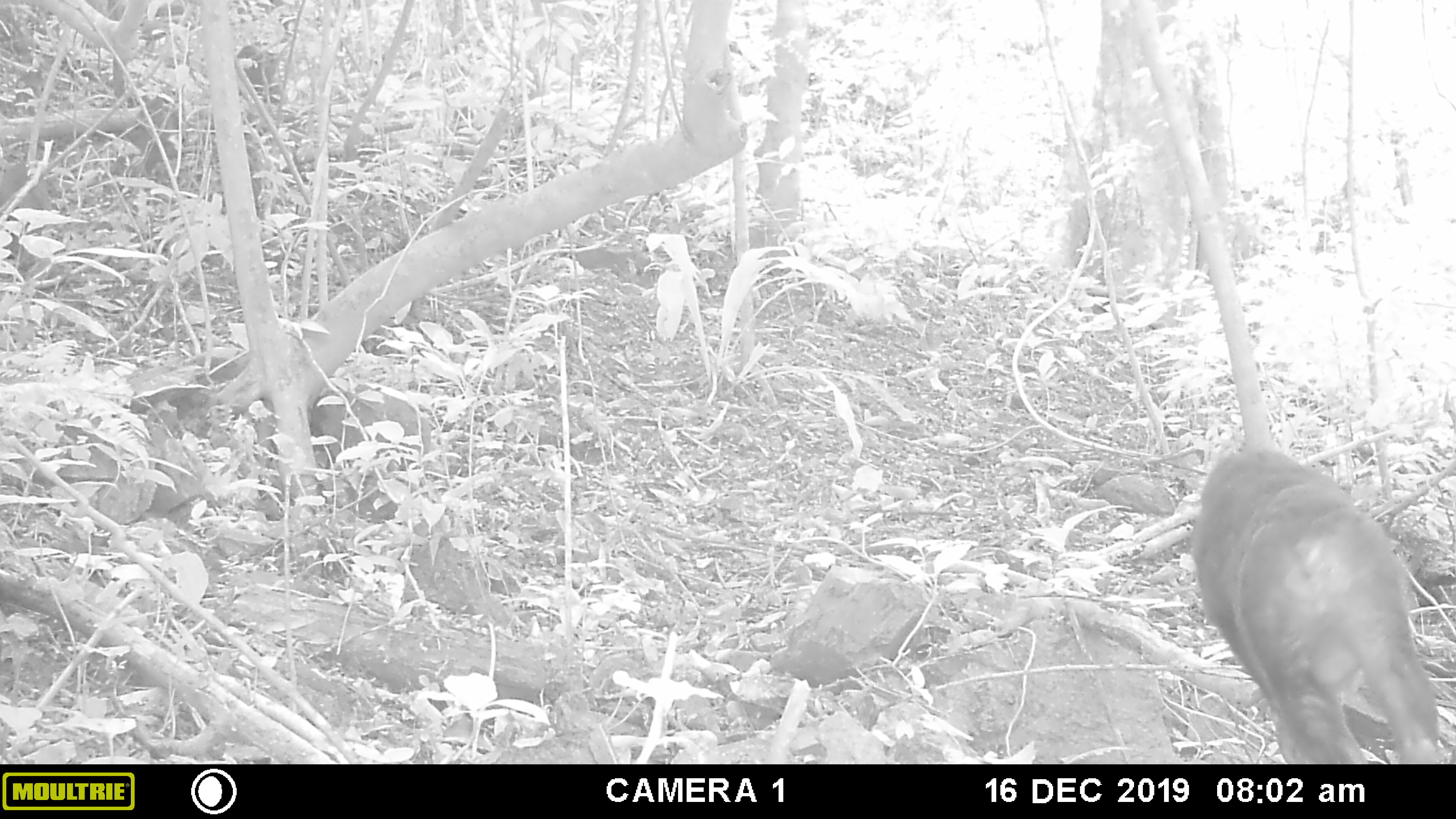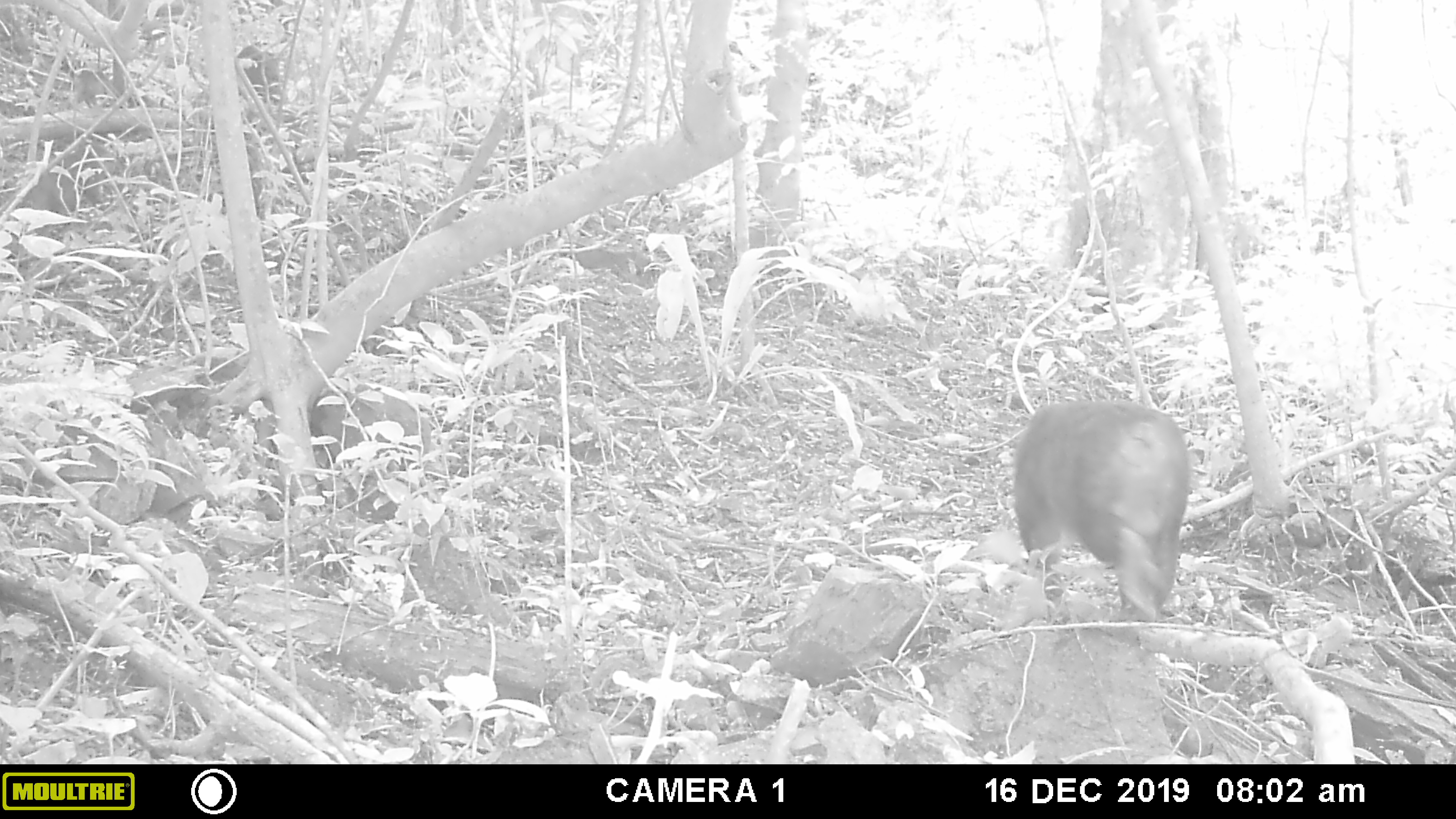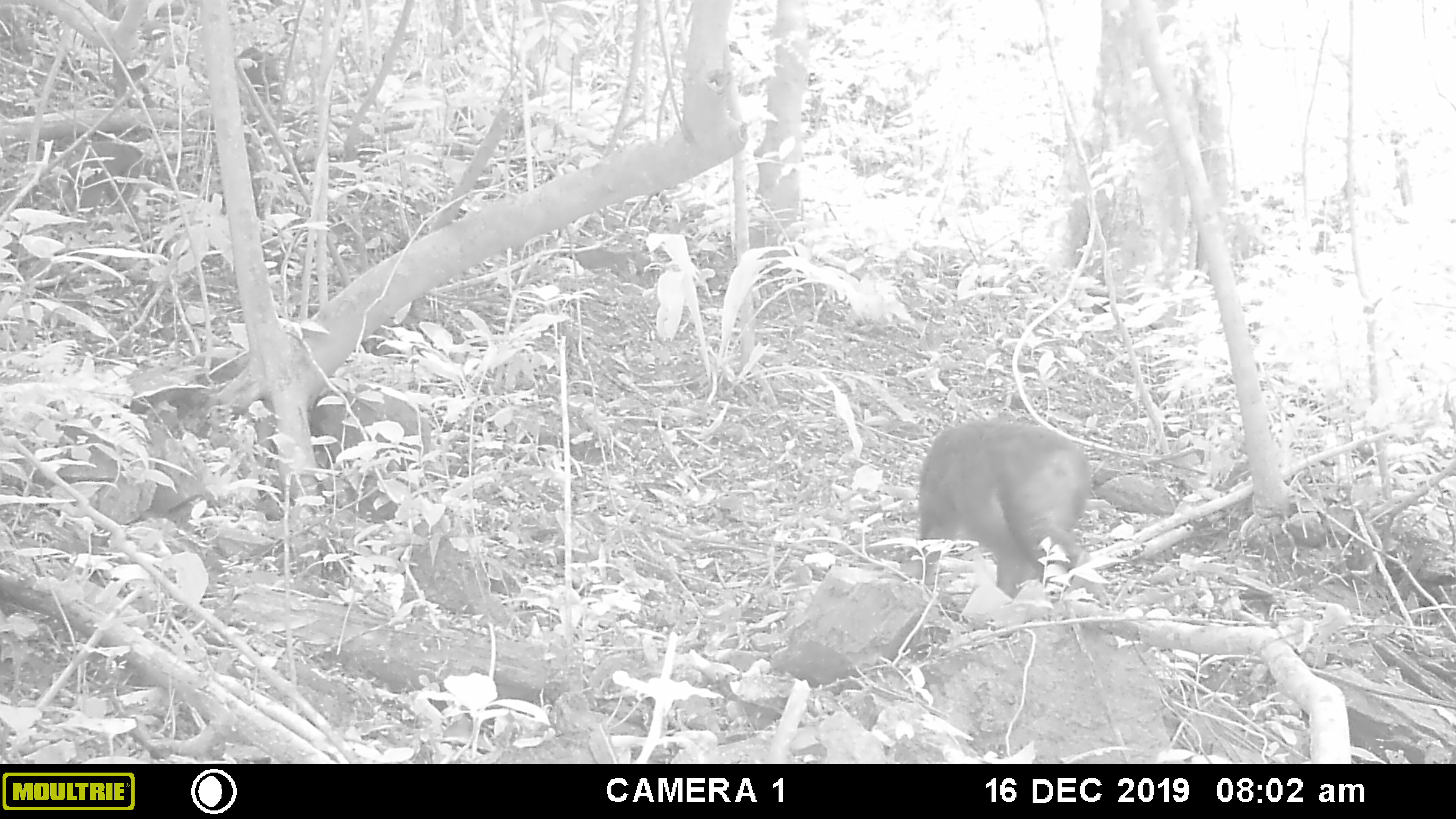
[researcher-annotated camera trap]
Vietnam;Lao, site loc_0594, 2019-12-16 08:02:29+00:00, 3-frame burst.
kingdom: Animalia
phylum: Chordata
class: Mammalia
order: Primates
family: Cercopithecidae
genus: Macaca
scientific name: Macaca arctoides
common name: stump-tailed macaque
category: stump tailed macaque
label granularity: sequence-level